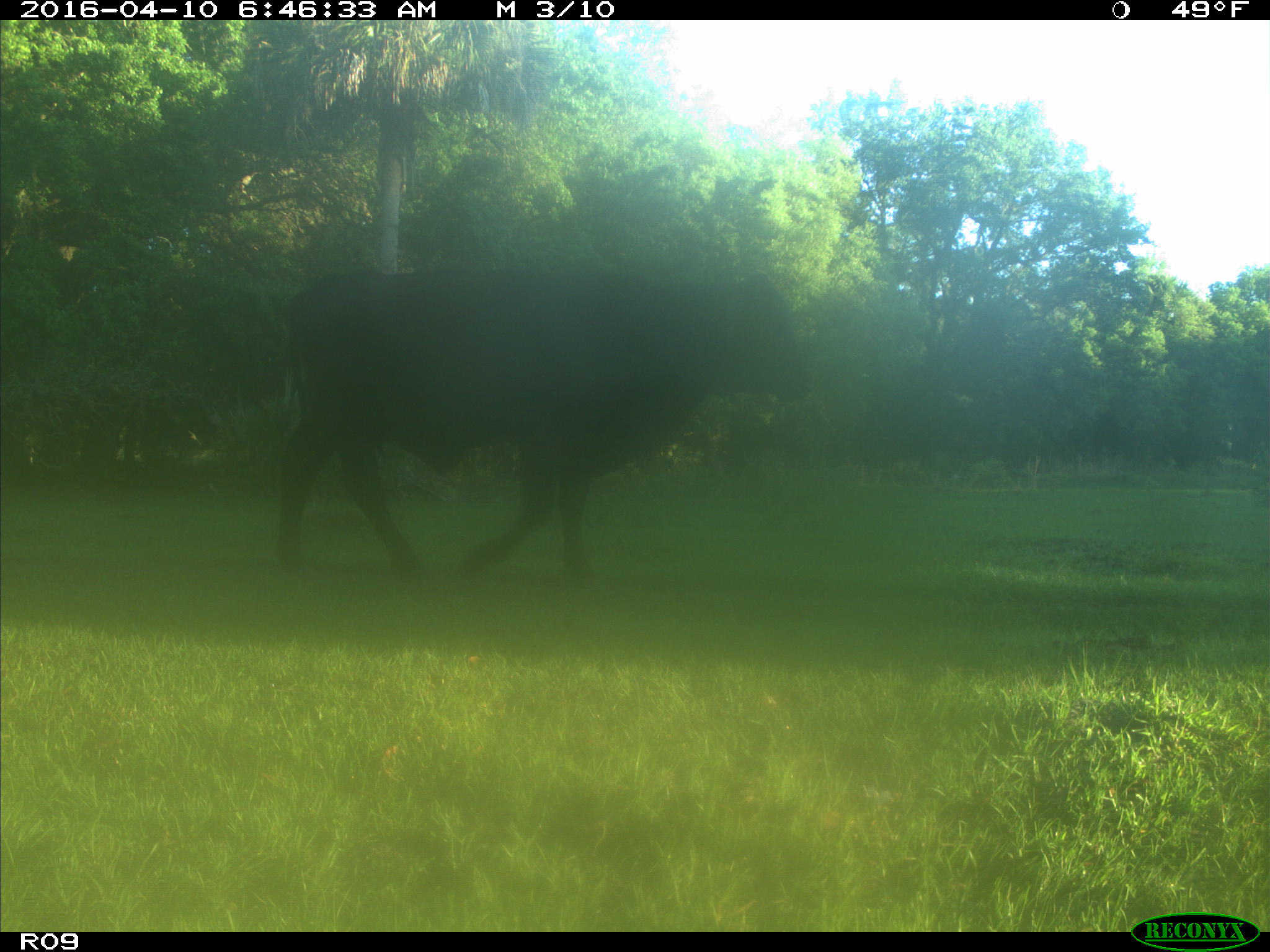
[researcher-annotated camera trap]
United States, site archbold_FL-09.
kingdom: Animalia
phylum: Chordata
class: Mammalia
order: Artiodactyla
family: Bovidae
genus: Bos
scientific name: Bos taurus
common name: domestic cow